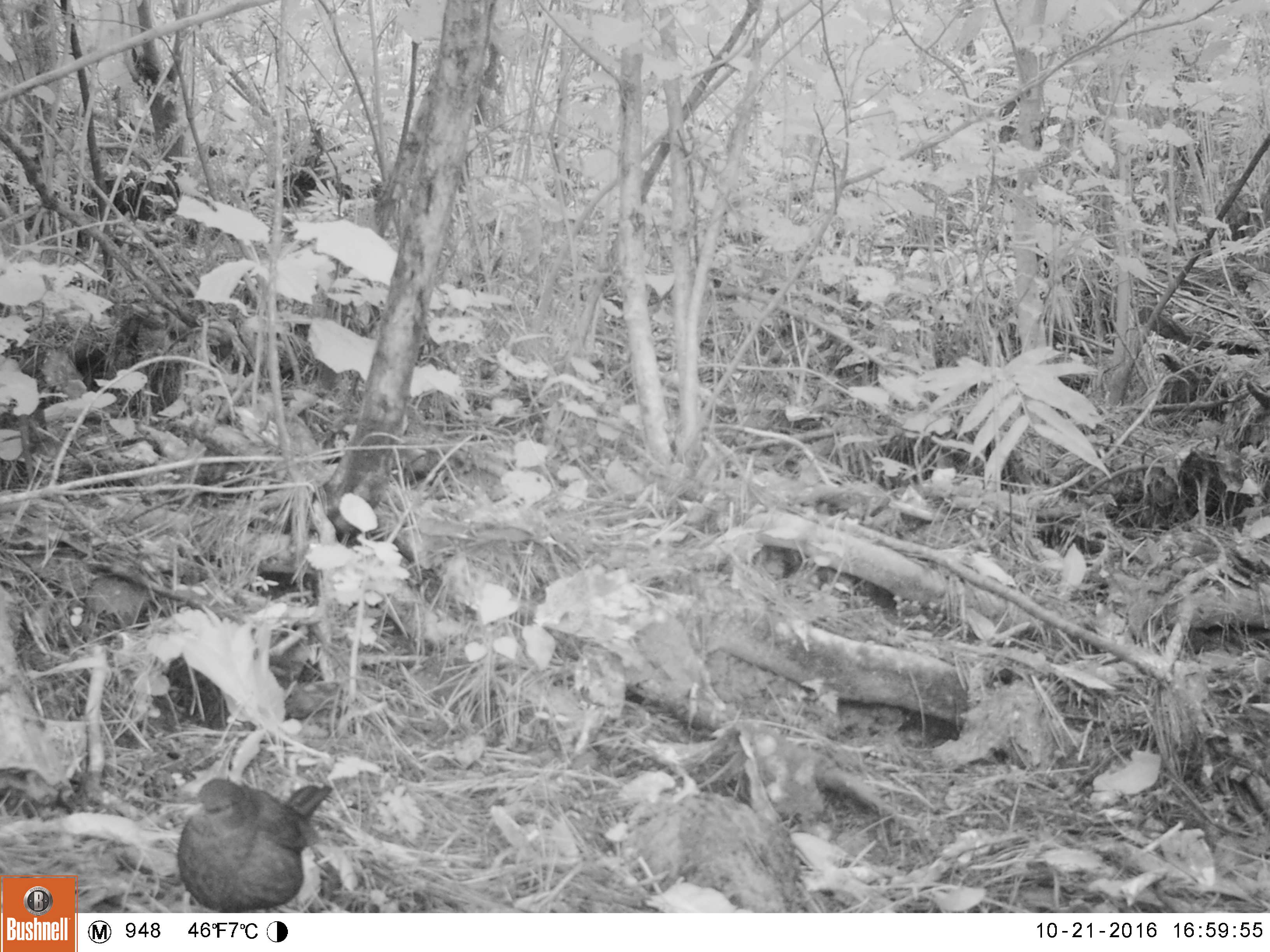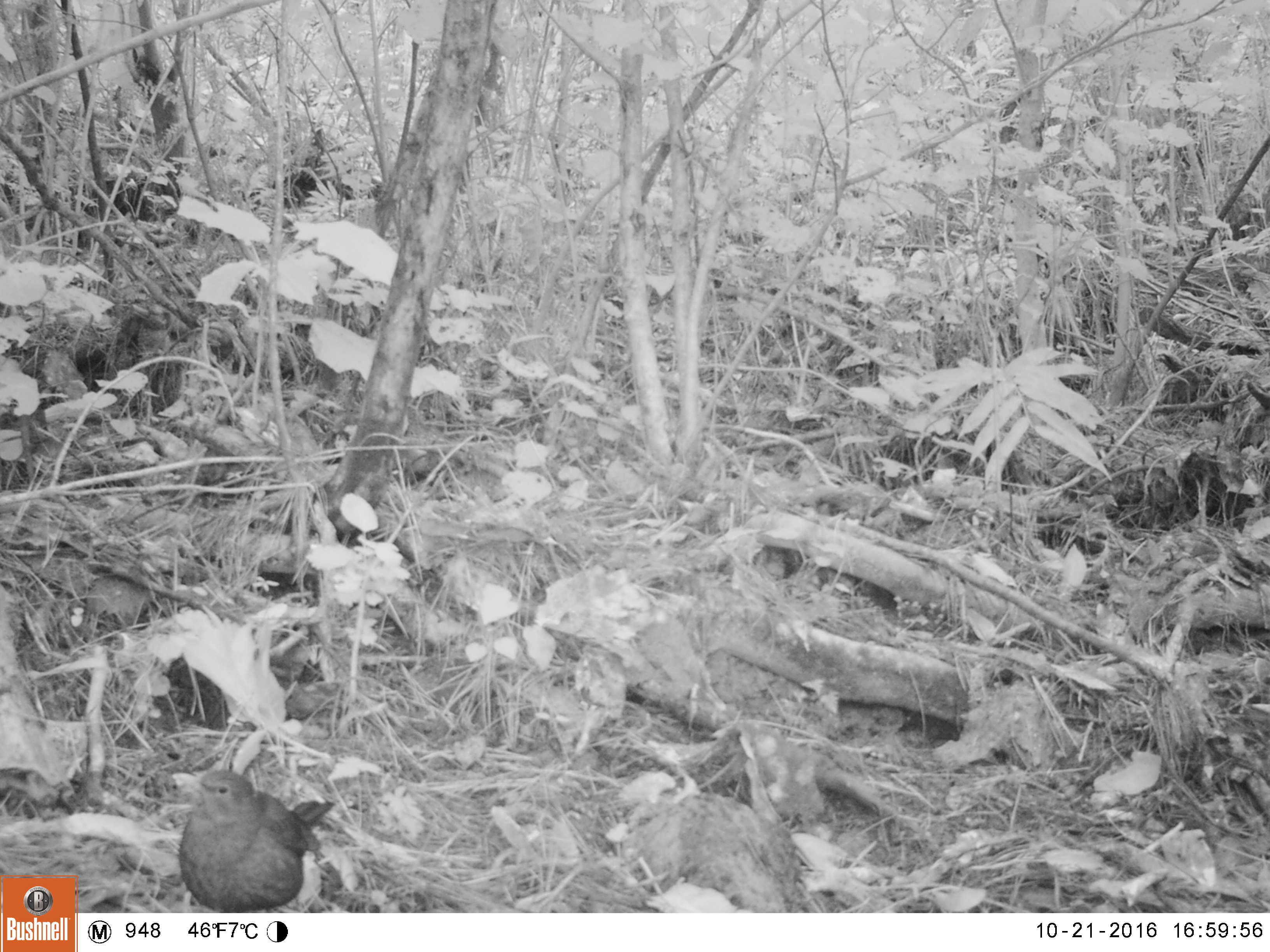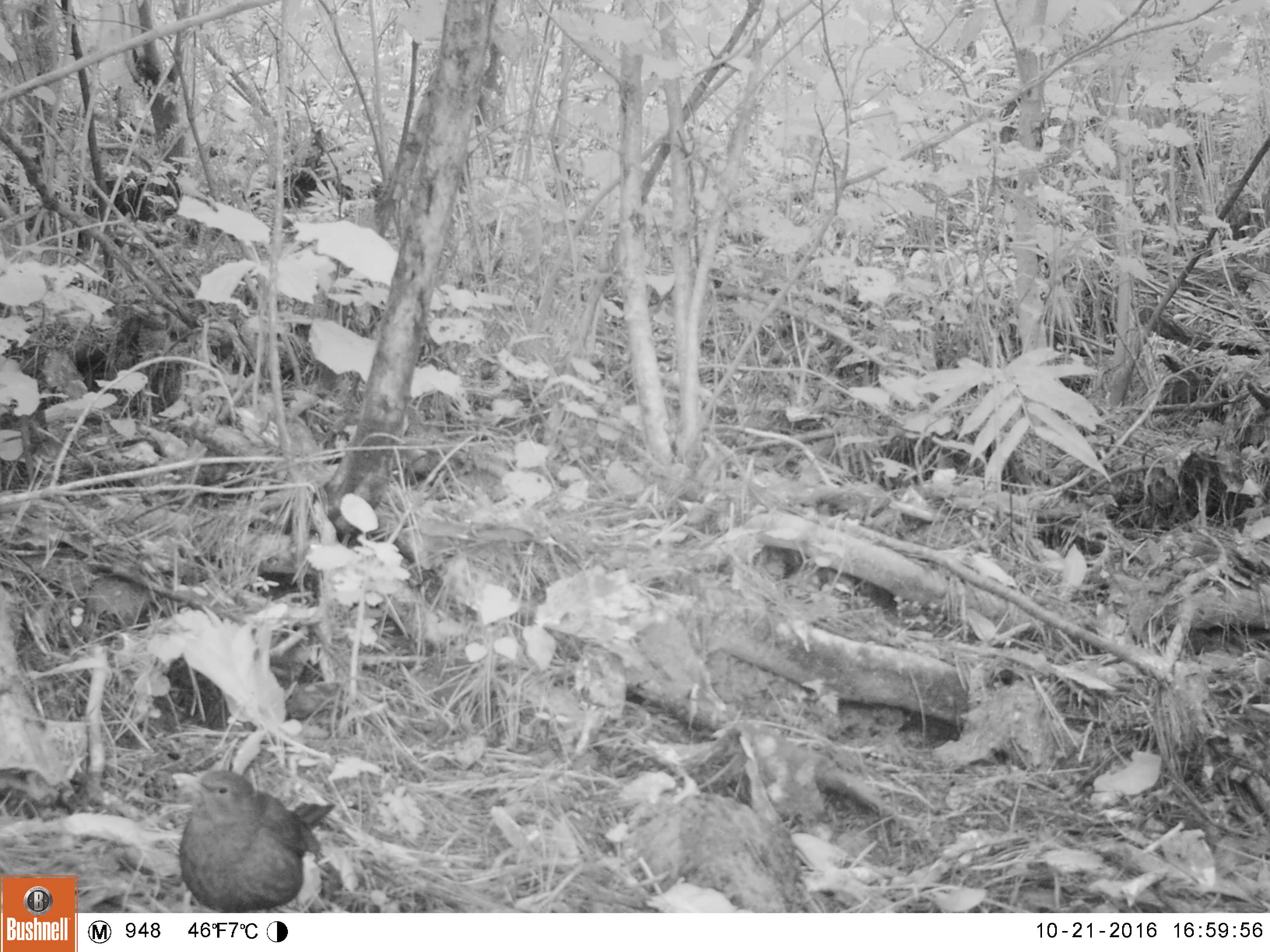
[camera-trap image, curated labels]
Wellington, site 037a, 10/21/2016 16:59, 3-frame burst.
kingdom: Animalia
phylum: Chordata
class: Aves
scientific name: Aves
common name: bird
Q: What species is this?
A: Bird (Aves).